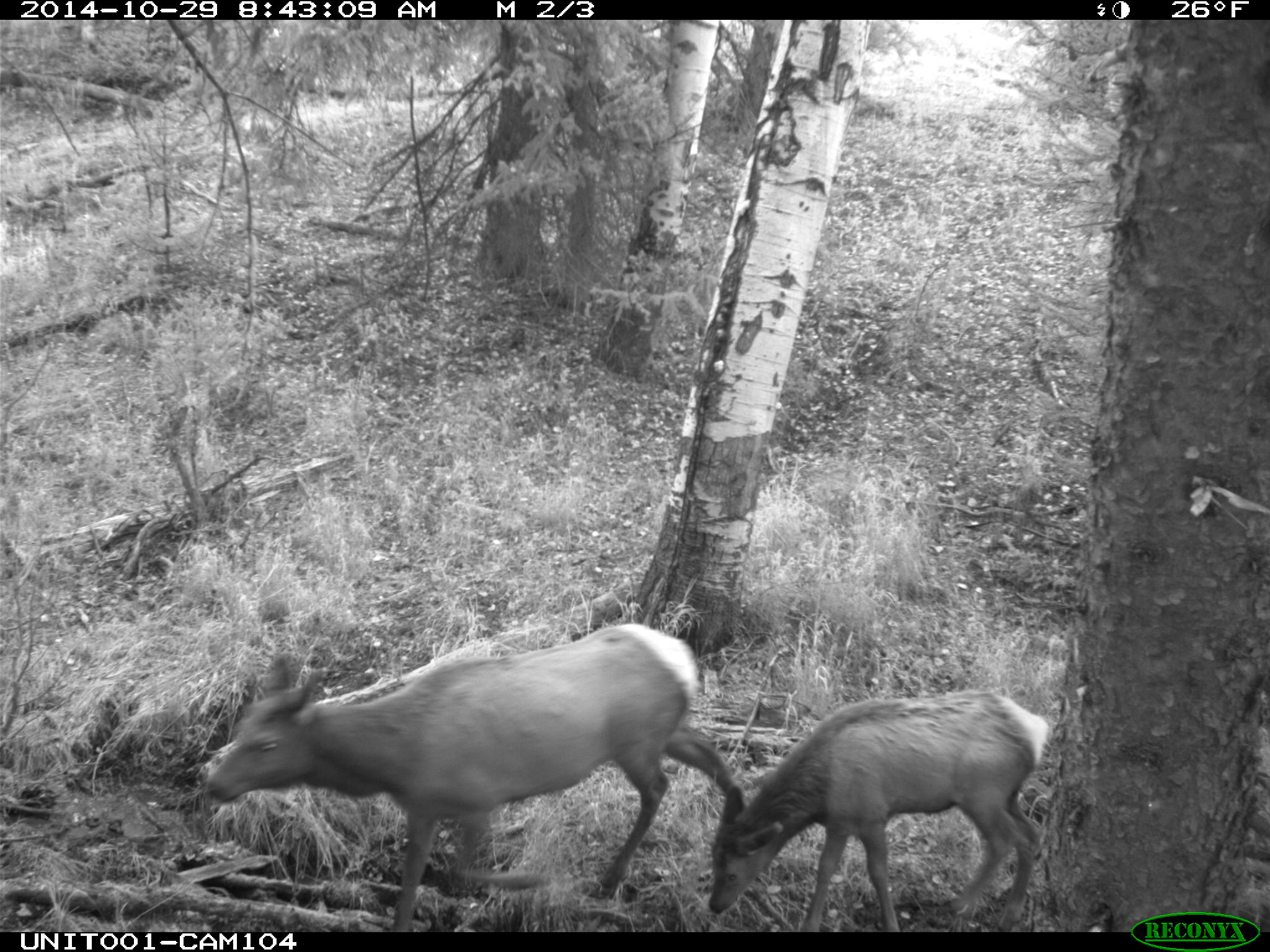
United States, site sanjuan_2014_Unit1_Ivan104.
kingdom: Animalia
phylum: Chordata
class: Mammalia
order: Artiodactyla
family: Cervidae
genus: Cervus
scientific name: Cervus elaphus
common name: red deer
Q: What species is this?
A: Cervus elaphus (red deer).